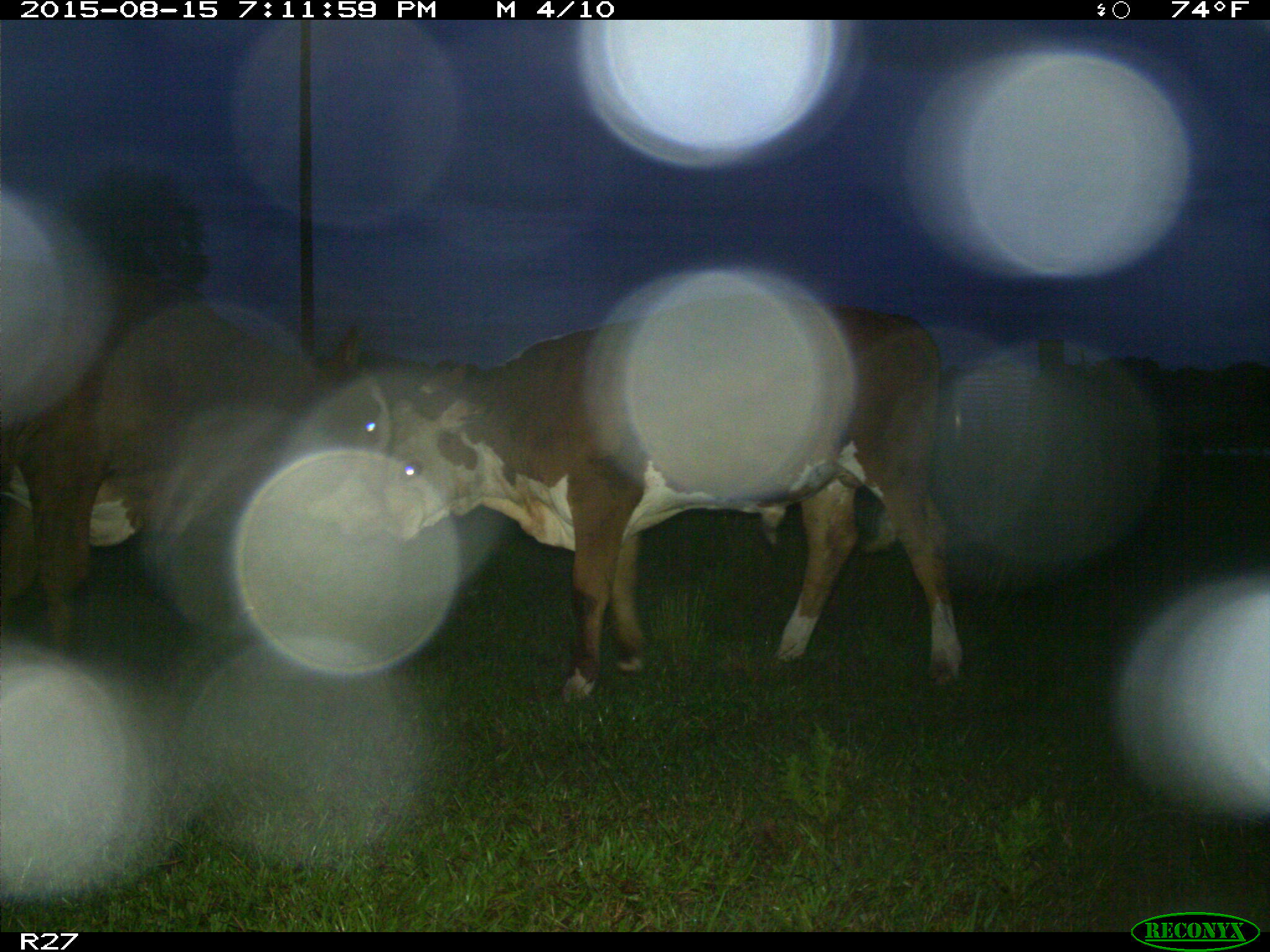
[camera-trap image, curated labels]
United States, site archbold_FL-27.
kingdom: Animalia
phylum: Chordata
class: Mammalia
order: Artiodactyla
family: Bovidae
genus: Bos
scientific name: Bos taurus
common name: domestic cow